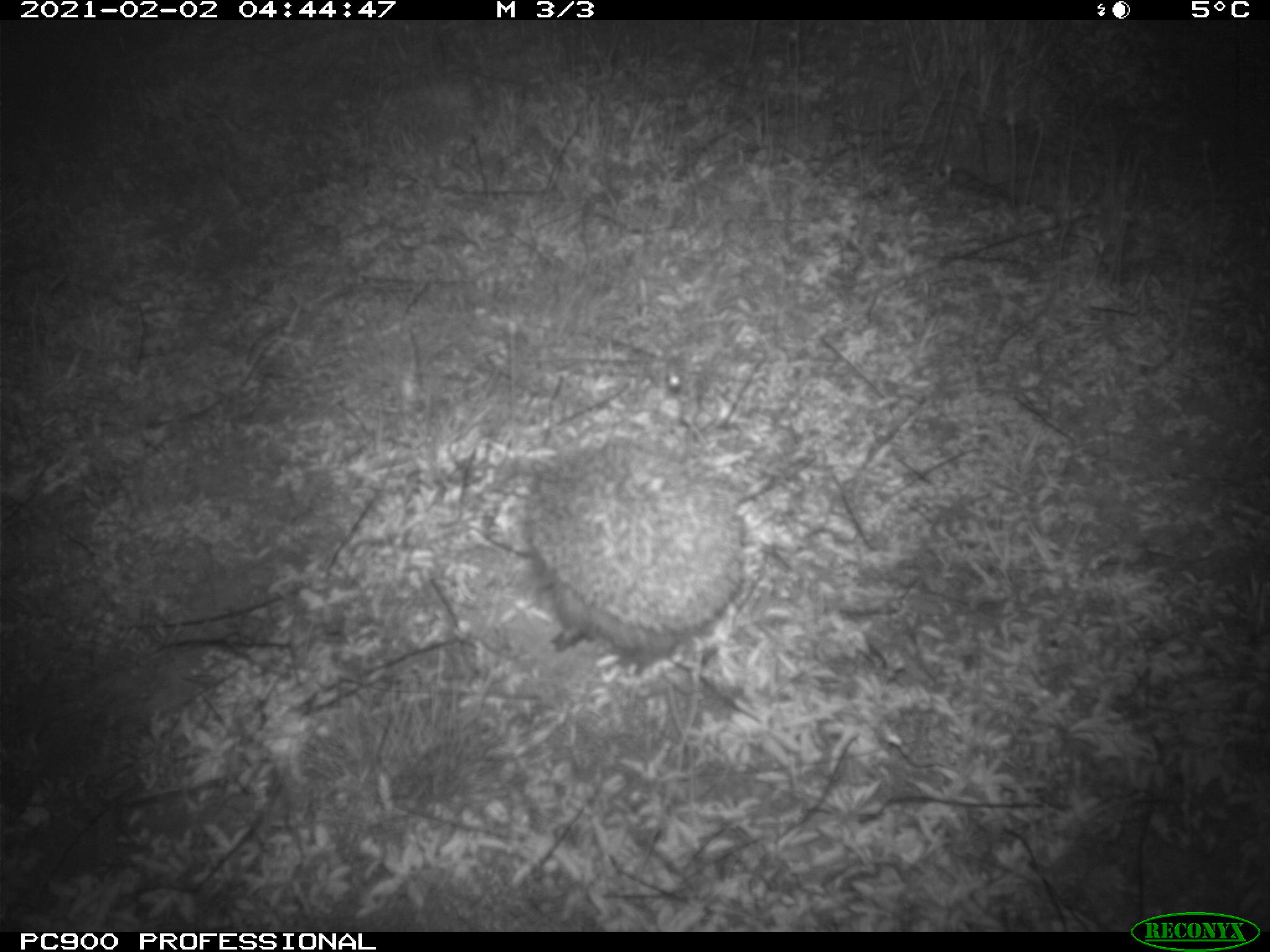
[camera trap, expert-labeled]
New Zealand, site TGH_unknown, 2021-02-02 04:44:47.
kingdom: Animalia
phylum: Chordata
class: Mammalia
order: Eulipotyphla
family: Erinaceidae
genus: Erinaceus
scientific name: Erinaceus europaeus europaeus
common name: european hedgehog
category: hedgehog